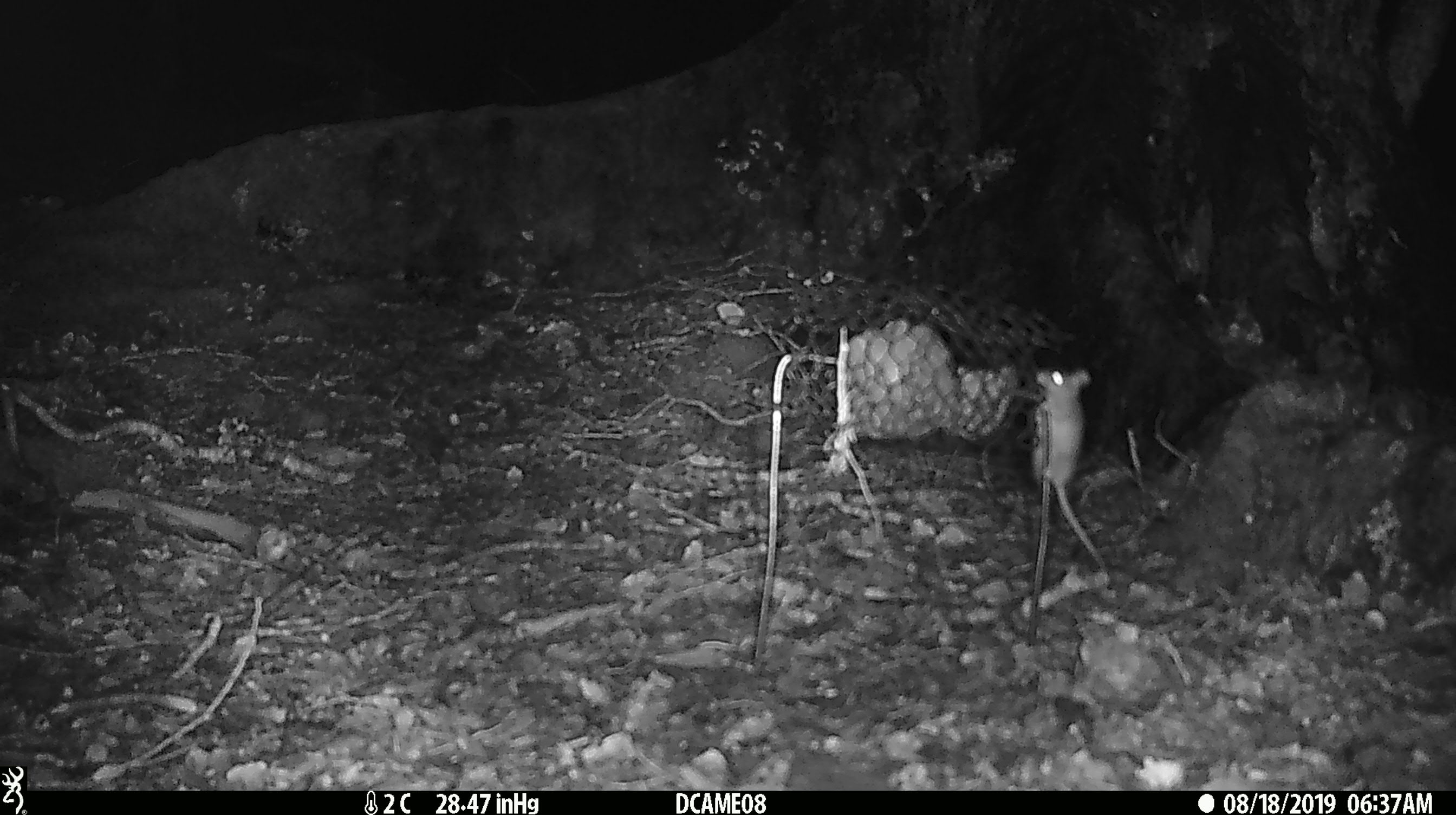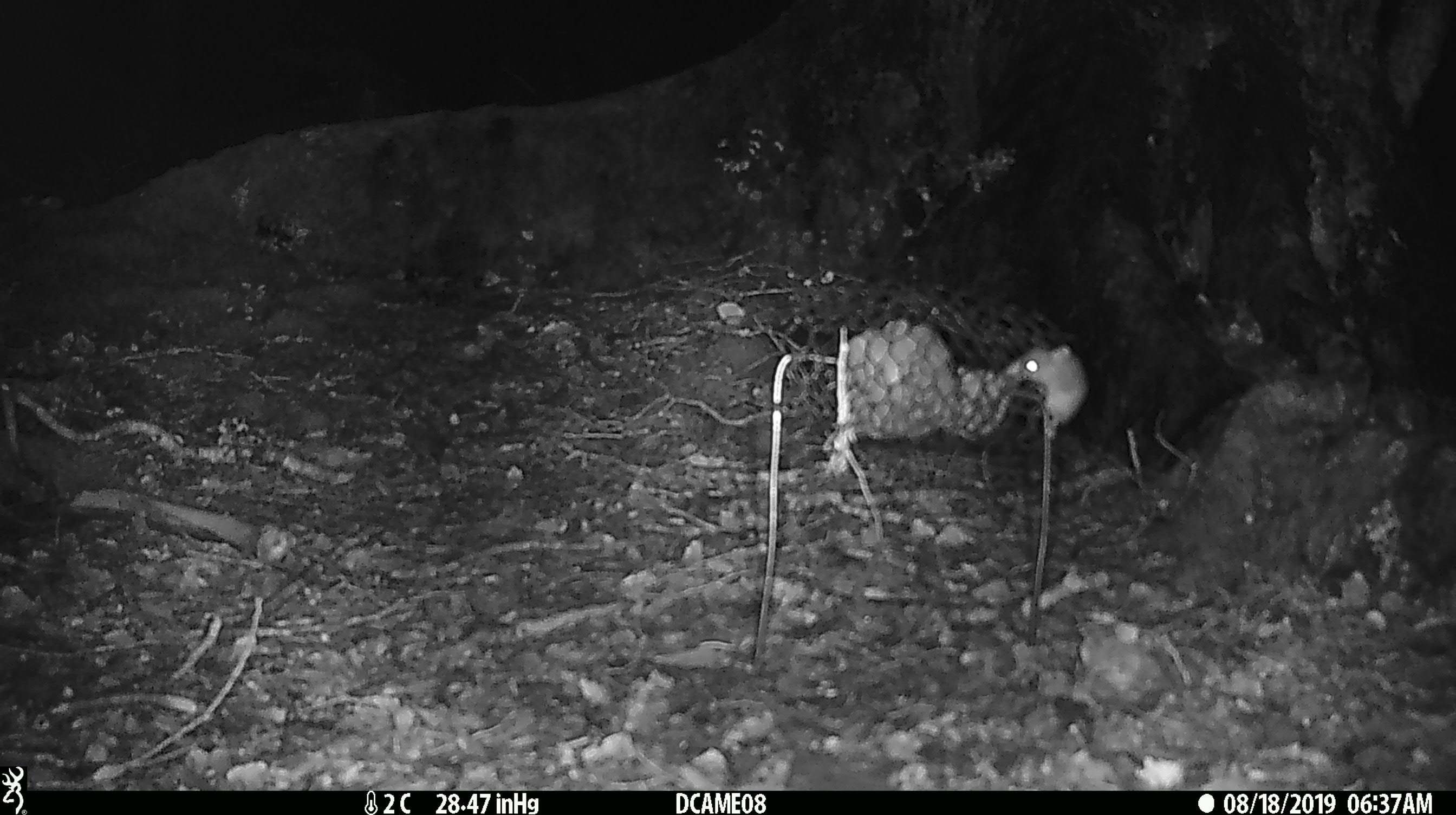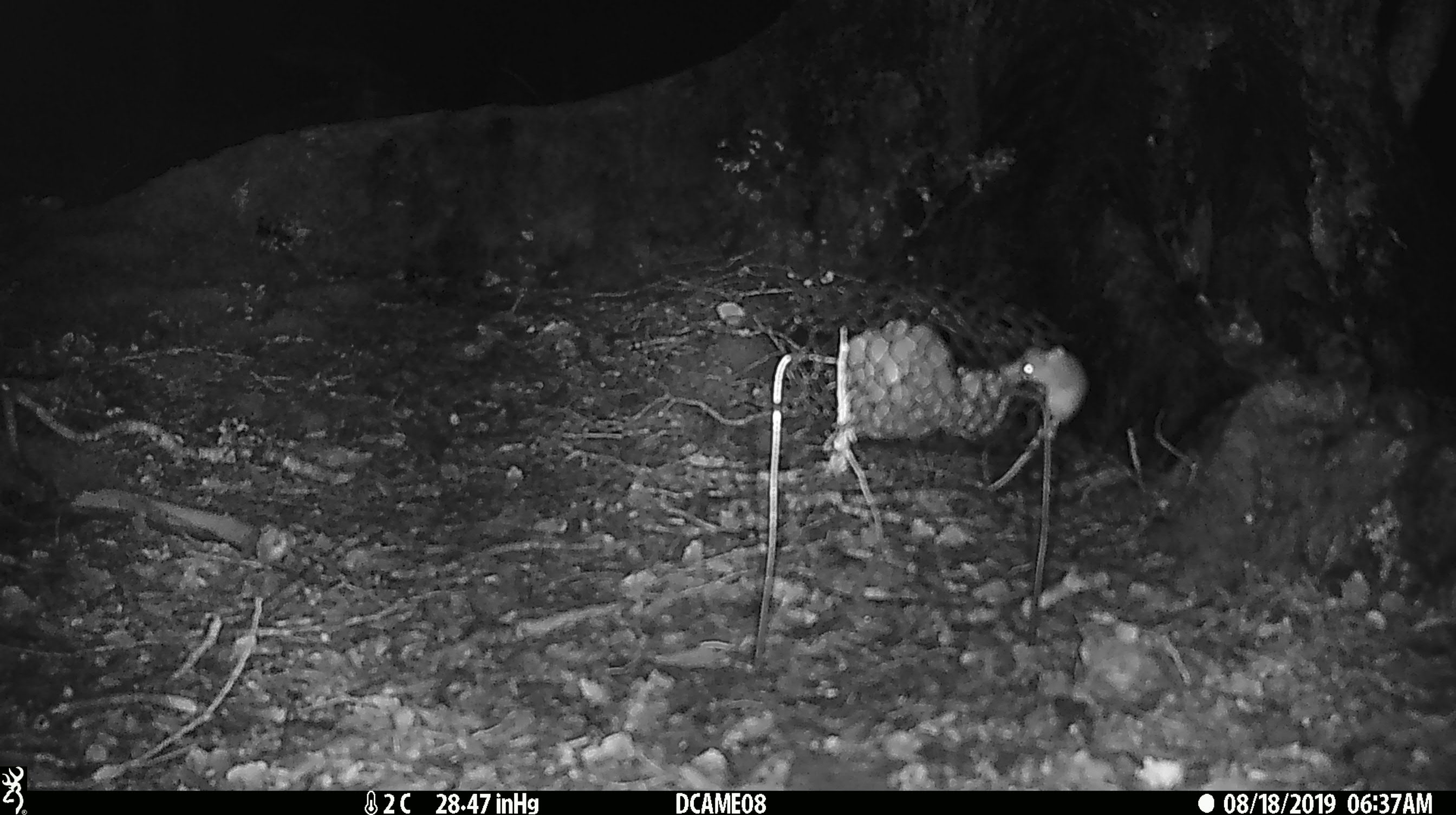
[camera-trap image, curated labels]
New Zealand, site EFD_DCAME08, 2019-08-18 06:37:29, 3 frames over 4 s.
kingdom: Animalia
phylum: Chordata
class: Mammalia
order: Rodentia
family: Muridae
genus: Mus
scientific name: Mus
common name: mouse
Mouse (Mus).